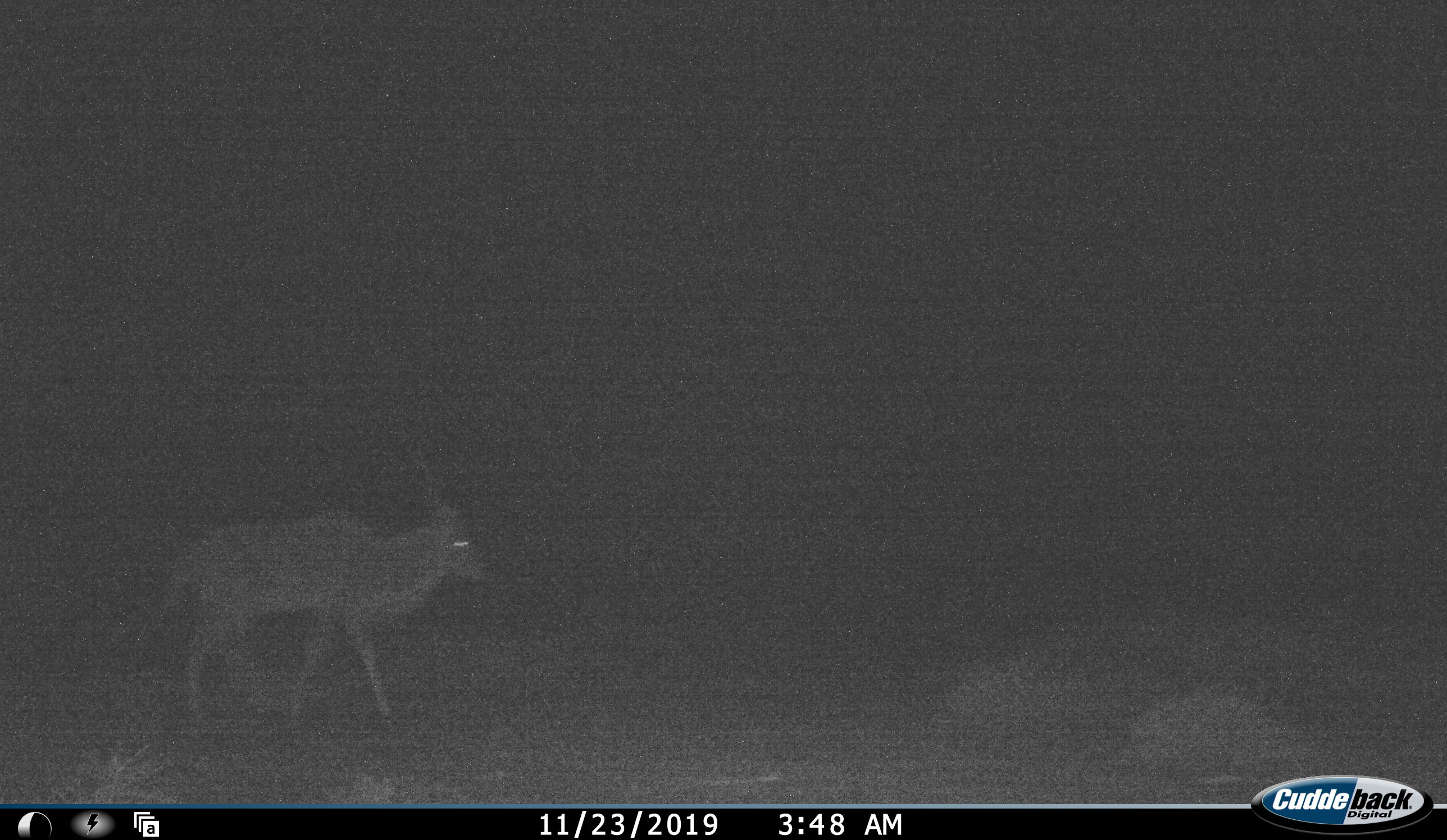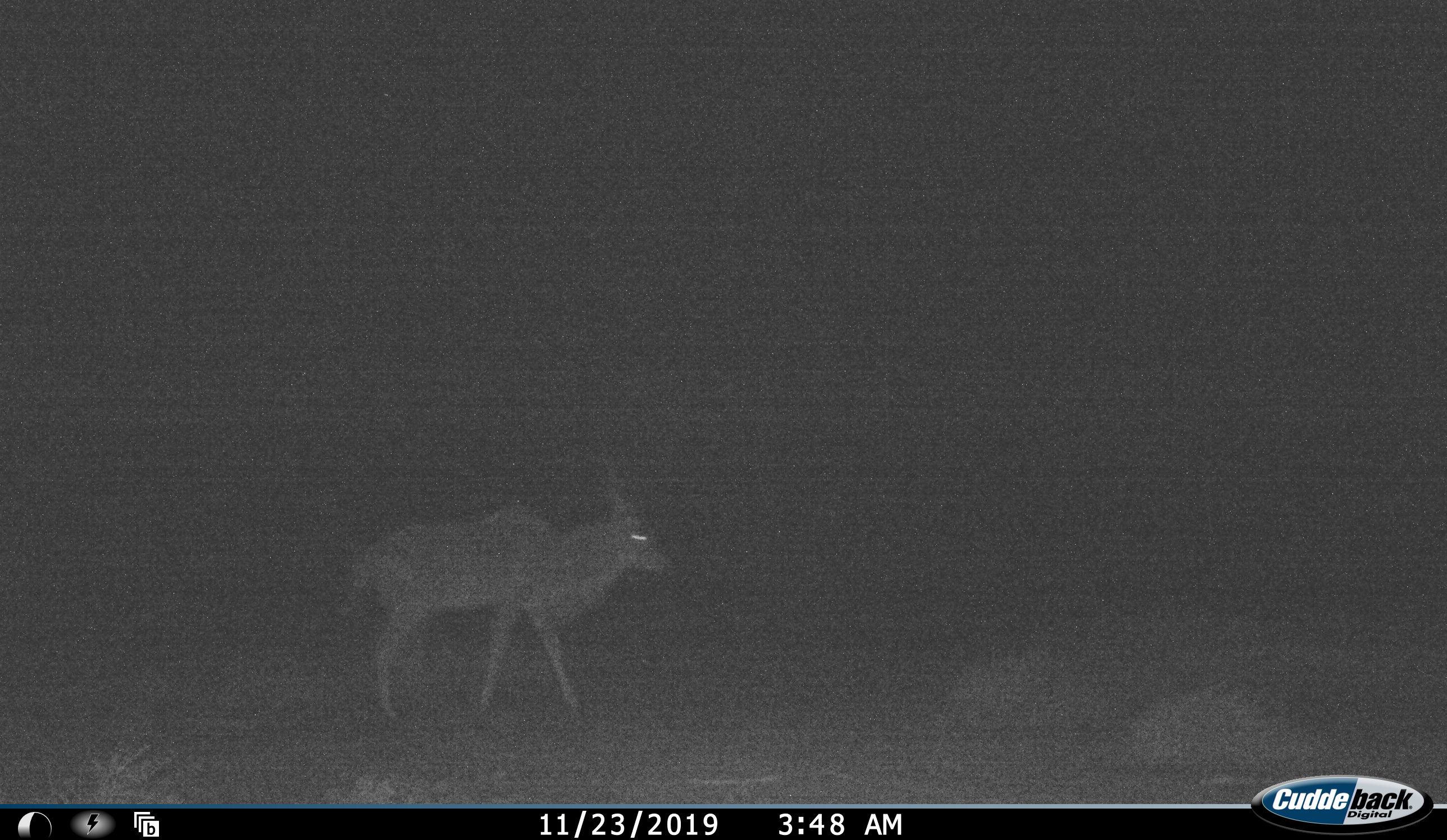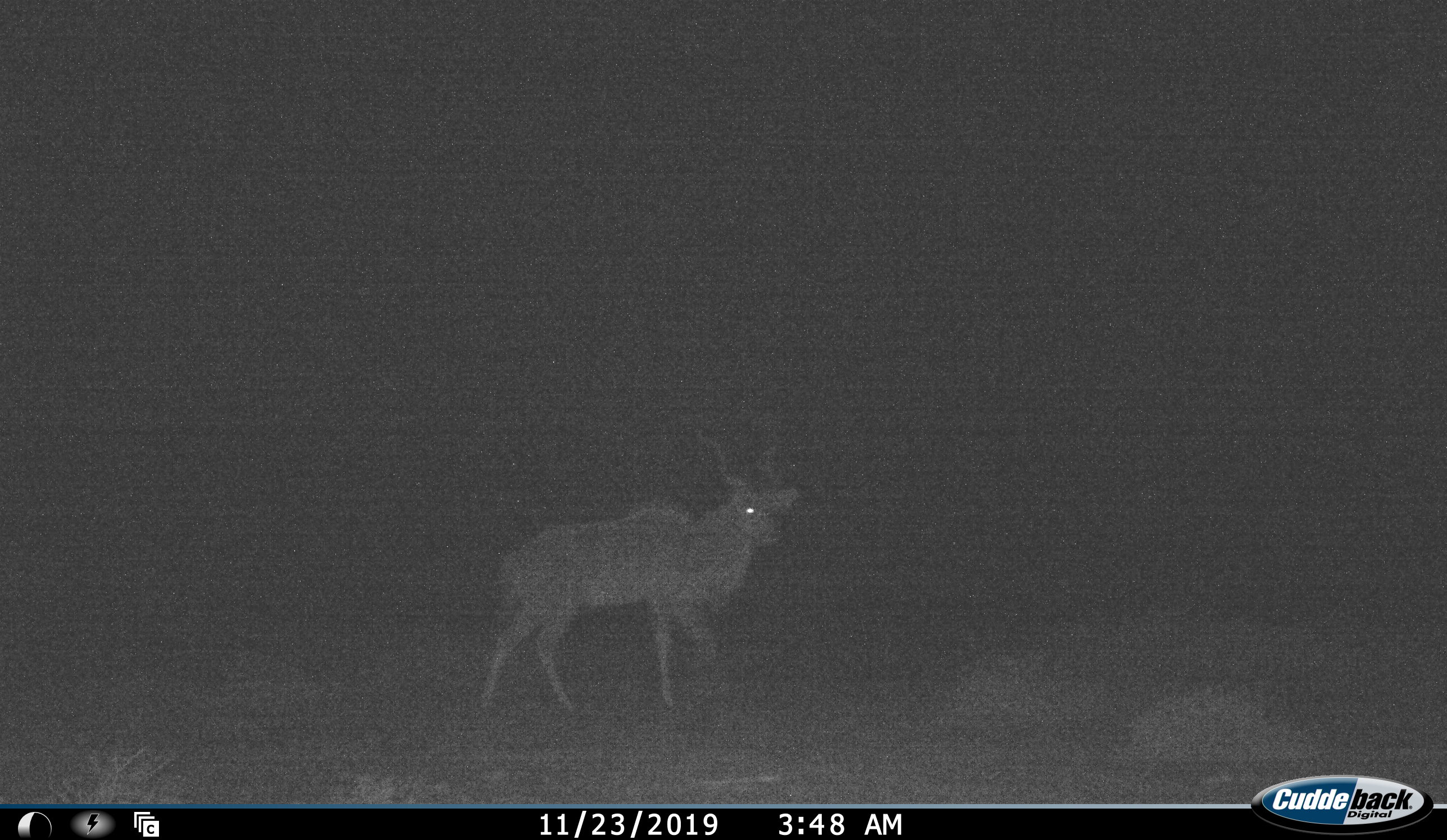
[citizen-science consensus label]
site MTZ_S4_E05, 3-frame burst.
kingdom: Animalia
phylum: Chordata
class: Mammalia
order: Artiodactyla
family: Bovidae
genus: Tragelaphus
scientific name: Tragelaphus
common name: kudu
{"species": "kudu (Tragelaphus)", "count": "1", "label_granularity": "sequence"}